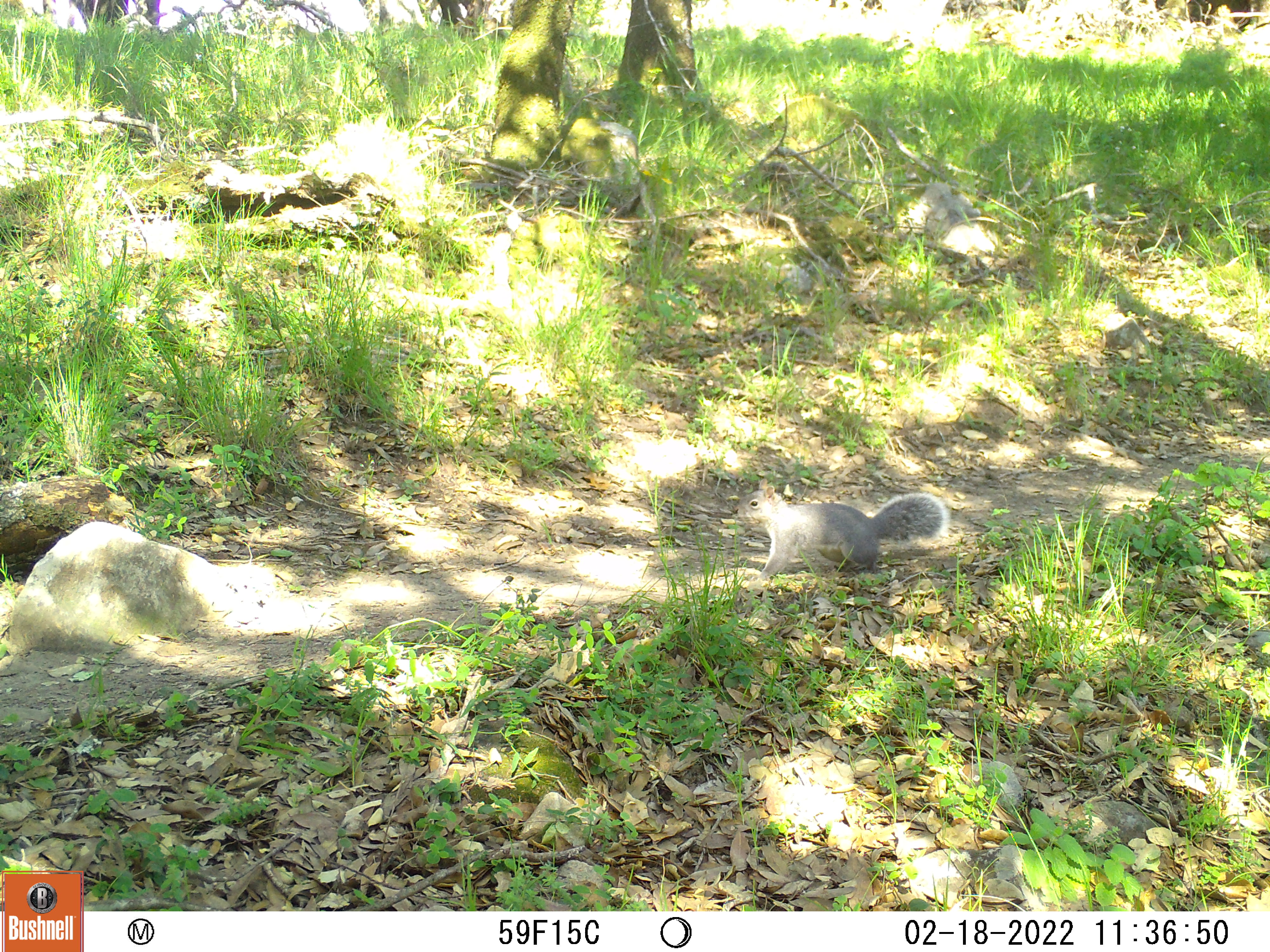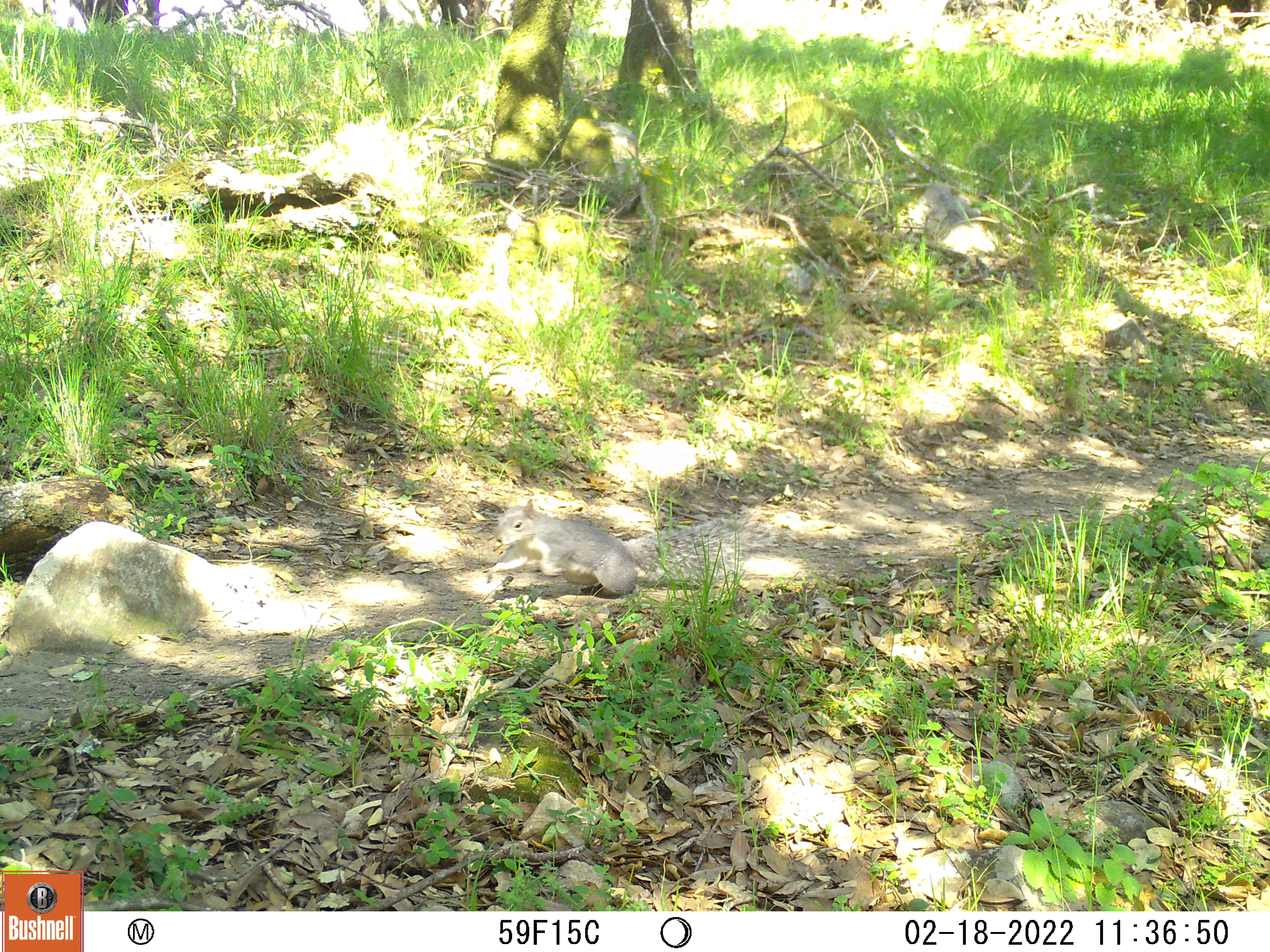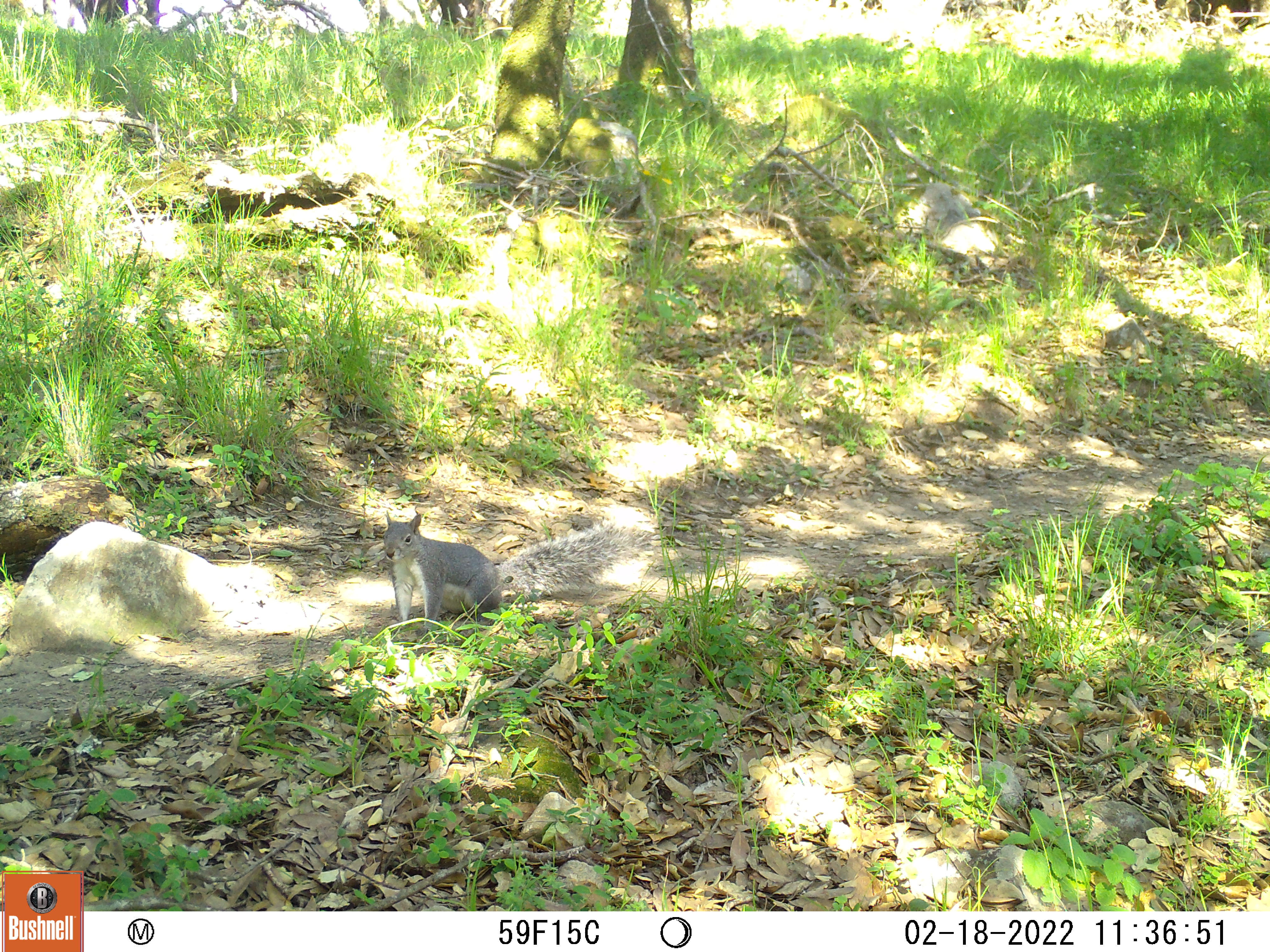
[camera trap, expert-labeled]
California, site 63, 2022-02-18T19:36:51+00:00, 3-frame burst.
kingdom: Animalia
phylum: Chordata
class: Mammalia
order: Rodentia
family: Sciuridae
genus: Sciurus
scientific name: Sciurus griseus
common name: western gray squirrel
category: western grey squirrel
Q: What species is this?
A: Western grey squirrel (western gray squirrel) (Sciurus griseus).